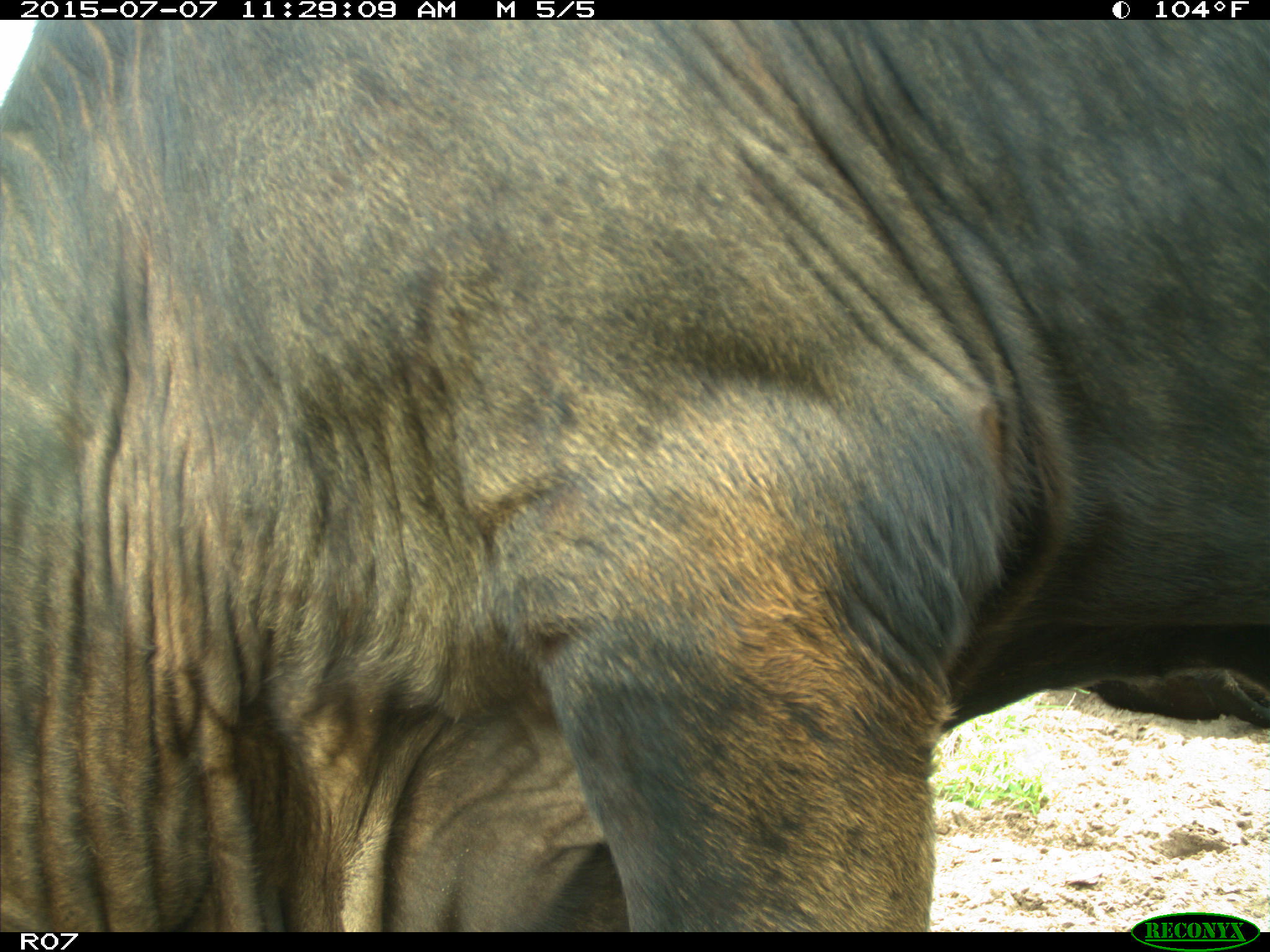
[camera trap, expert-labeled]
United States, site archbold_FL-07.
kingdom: Animalia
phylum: Chordata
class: Mammalia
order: Artiodactyla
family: Bovidae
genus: Bos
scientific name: Bos taurus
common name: domestic cow